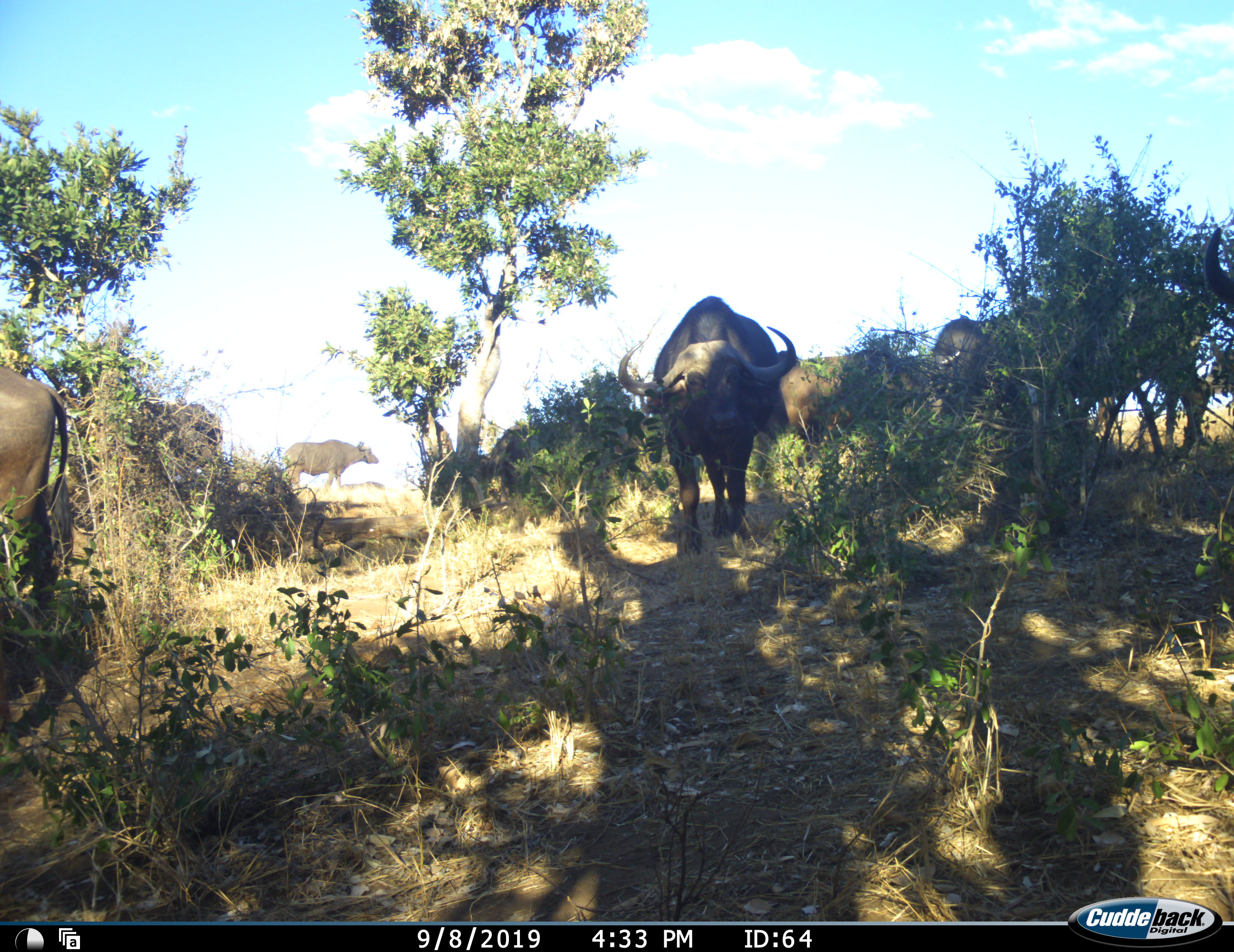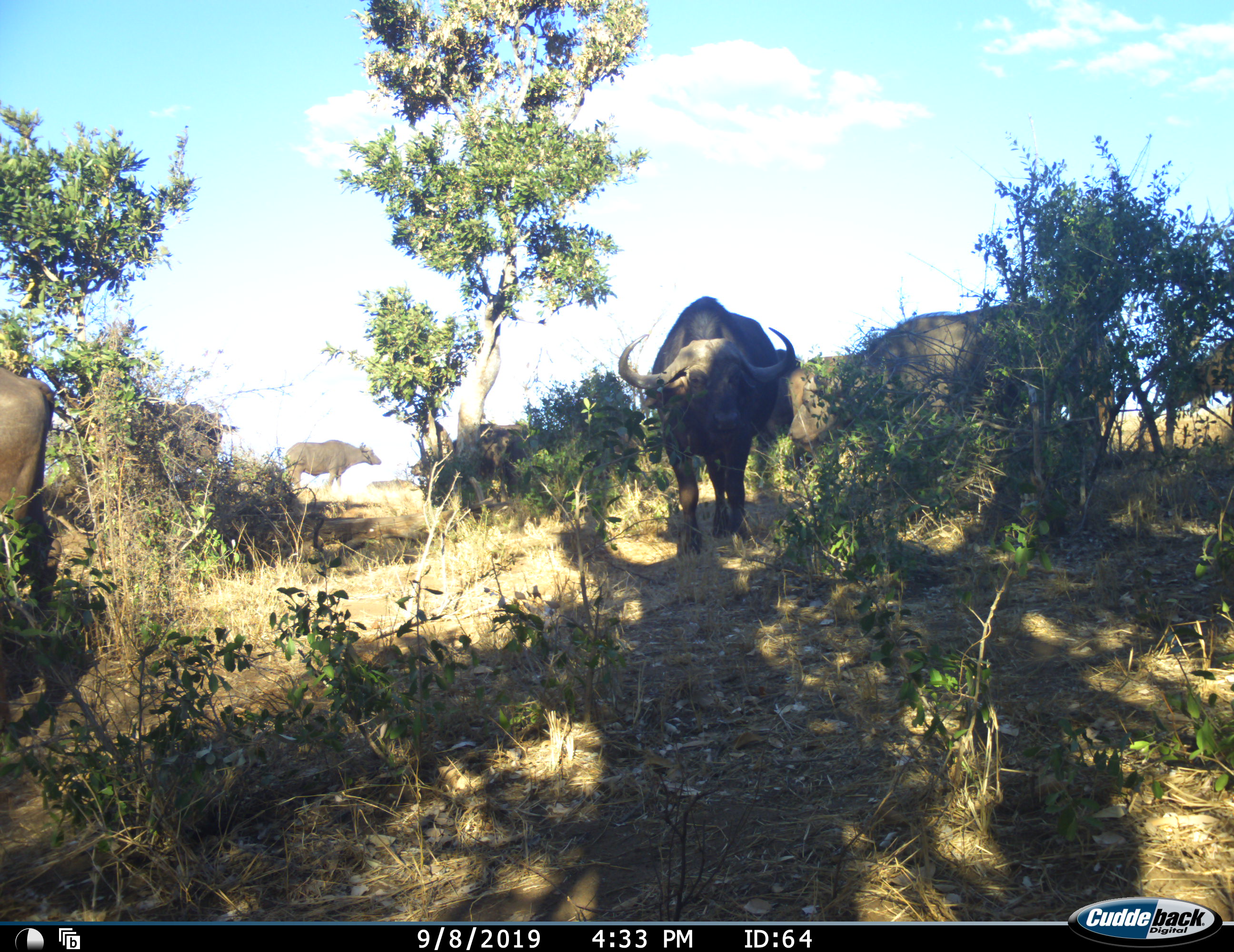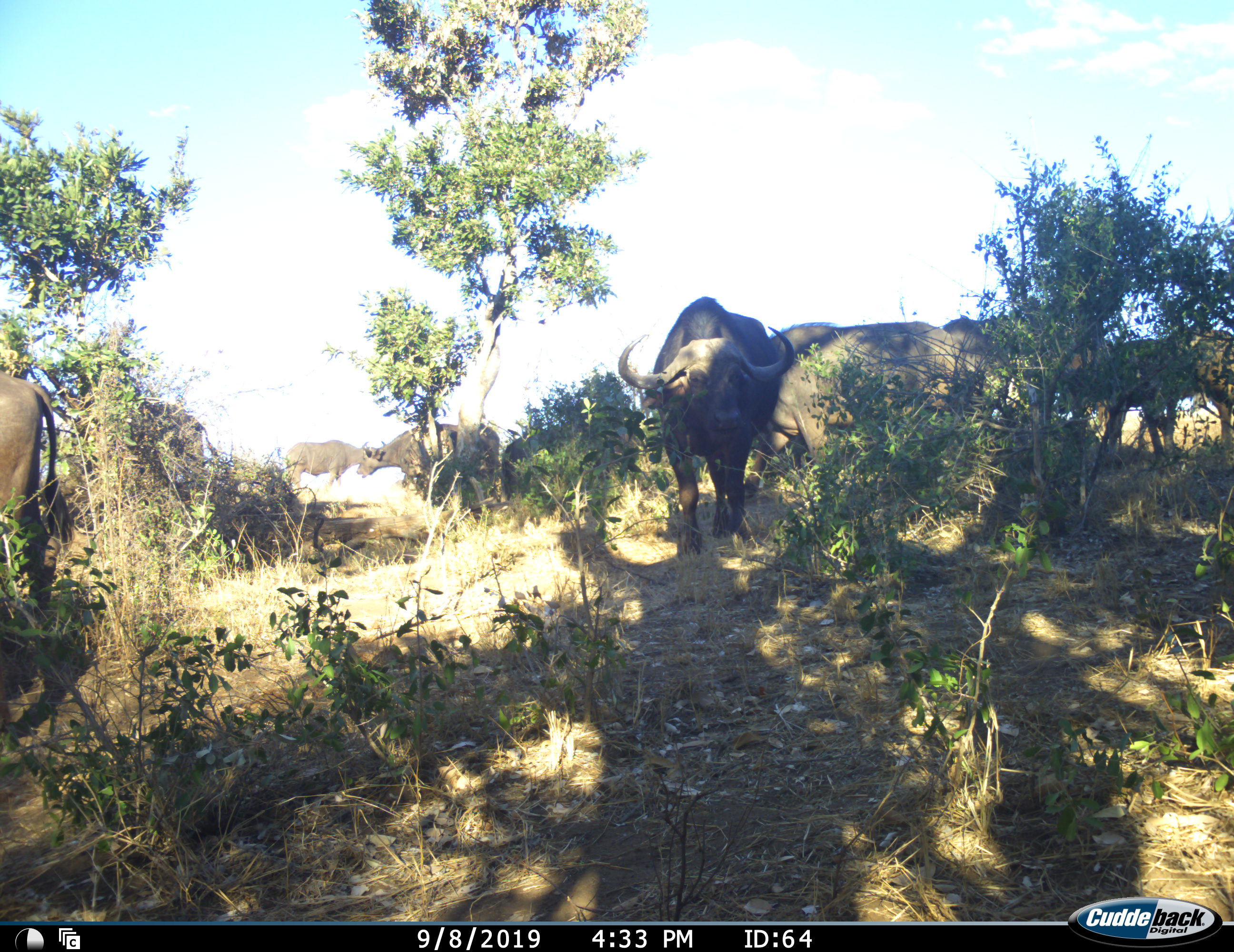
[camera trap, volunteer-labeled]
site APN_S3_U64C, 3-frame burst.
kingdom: Animalia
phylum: Chordata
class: Mammalia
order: Artiodactyla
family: Bovidae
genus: Syncerus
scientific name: Syncerus caffer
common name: african buffalo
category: buffalo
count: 8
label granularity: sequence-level